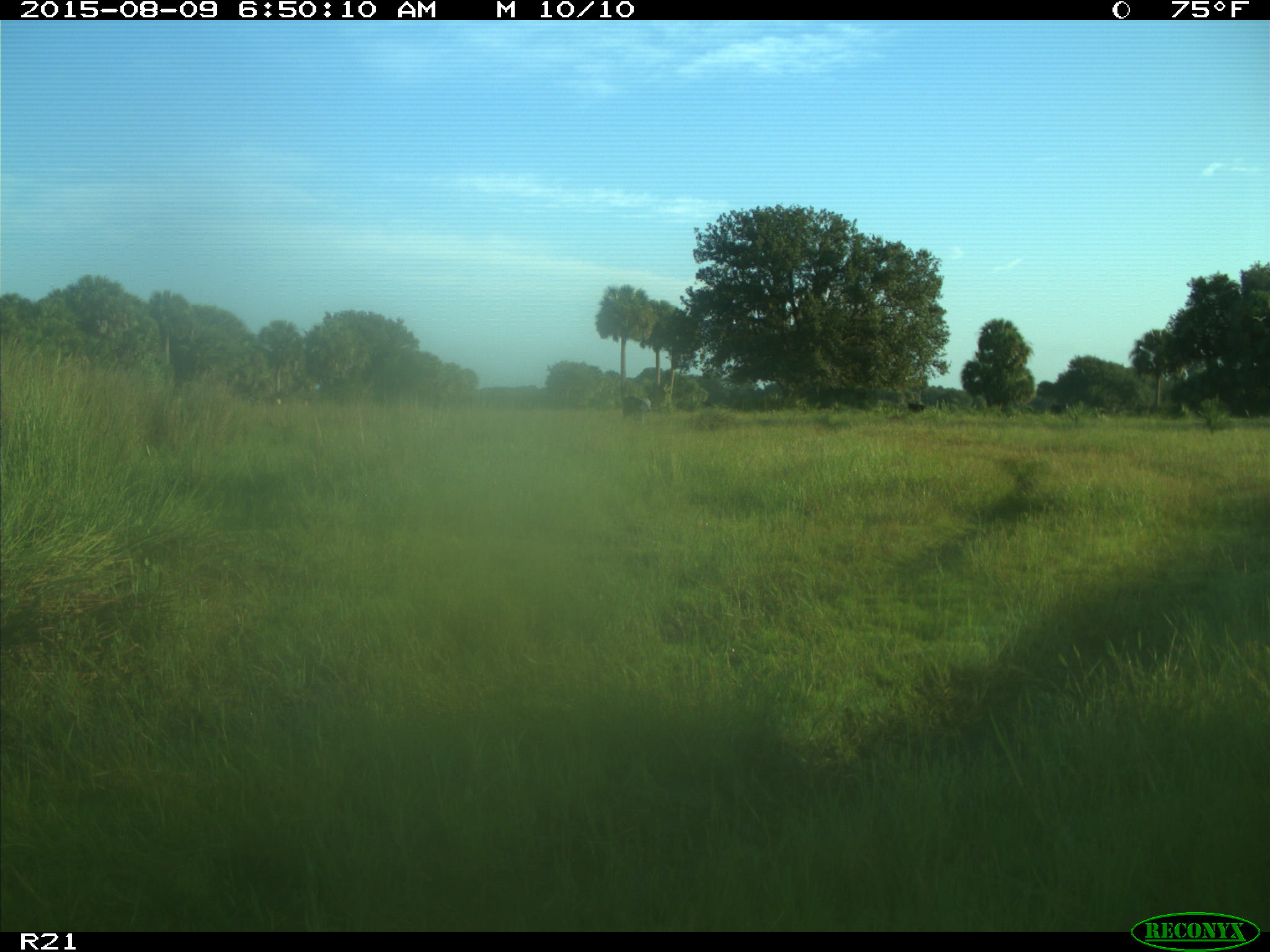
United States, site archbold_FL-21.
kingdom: Animalia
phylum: Chordata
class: Mammalia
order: Artiodactyla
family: Bovidae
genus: Bos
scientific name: Bos taurus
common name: domestic cow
Bos taurus (domestic cow).